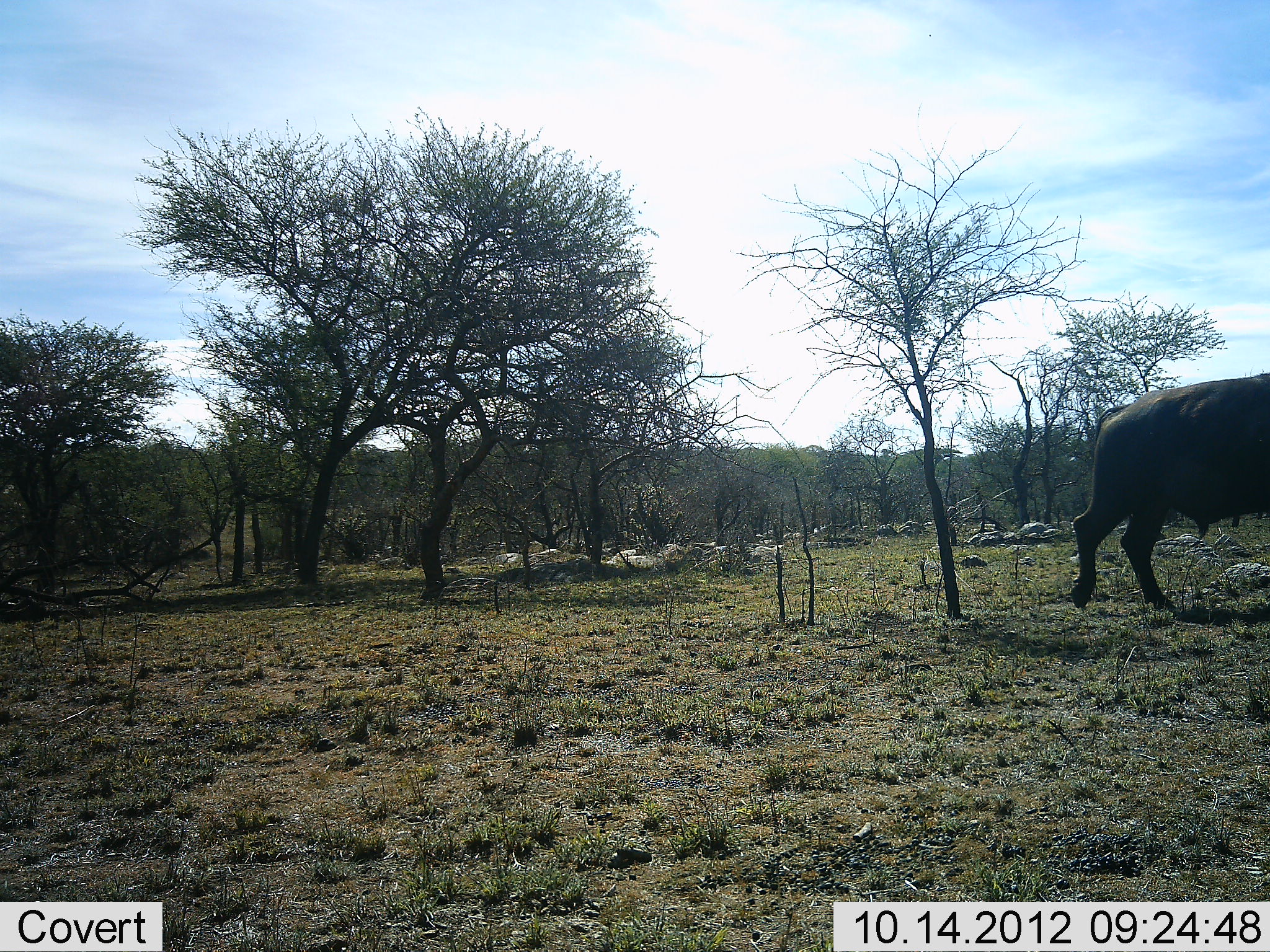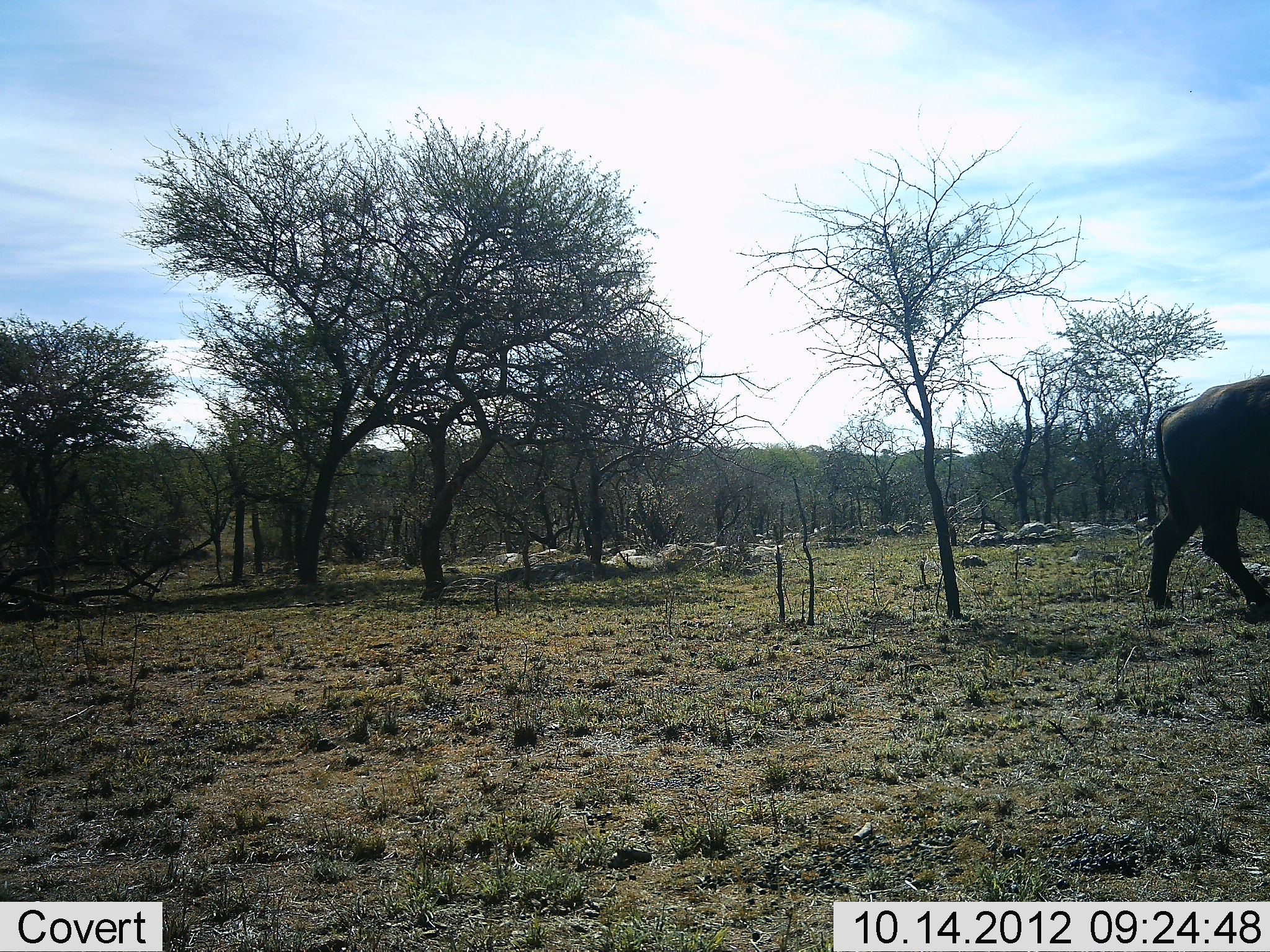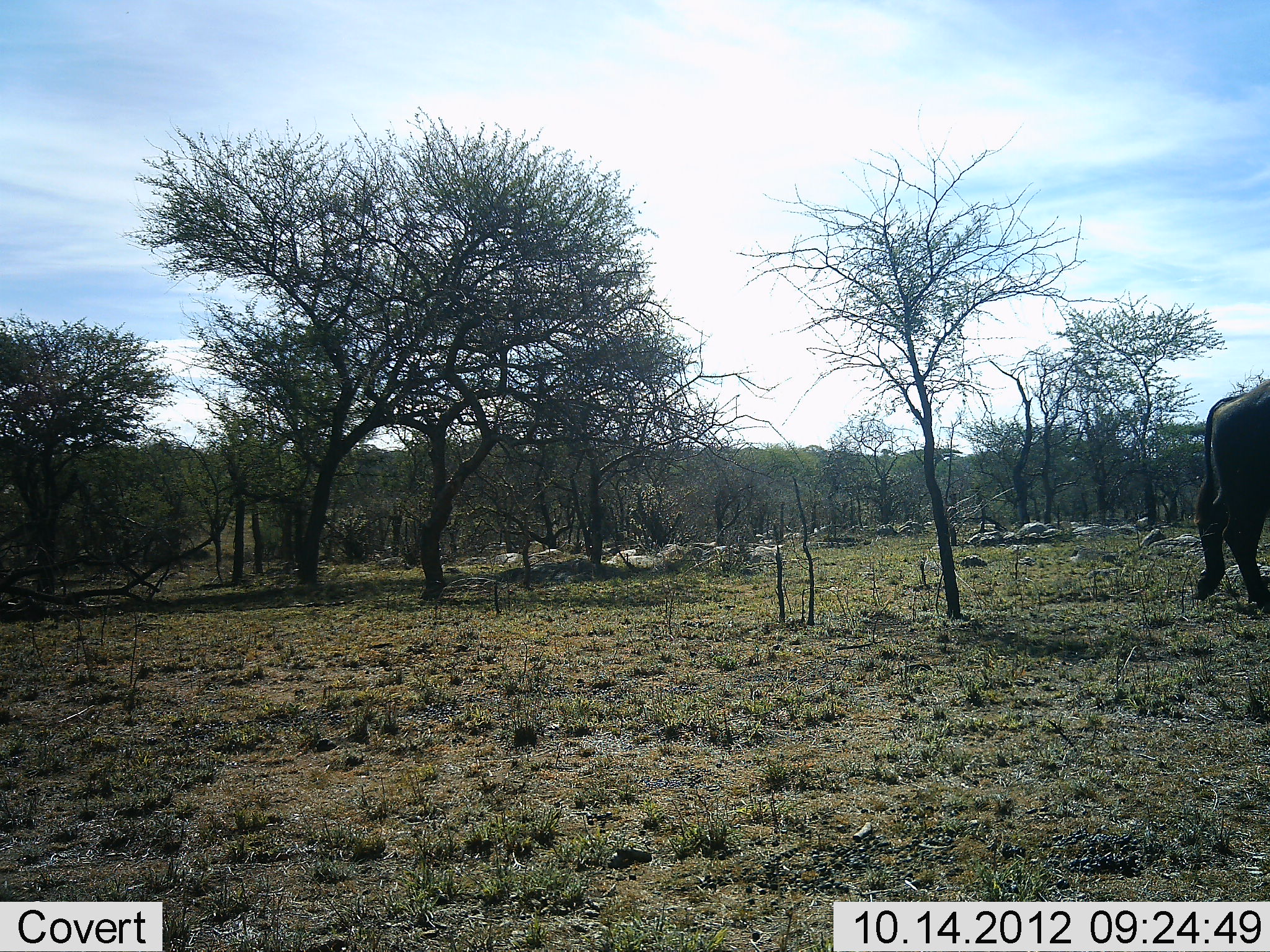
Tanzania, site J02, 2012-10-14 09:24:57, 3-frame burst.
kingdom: Animalia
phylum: Chordata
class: Mammalia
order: Artiodactyla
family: Bovidae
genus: Syncerus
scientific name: Syncerus caffer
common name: cape buffalo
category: buffalo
Buffalo (cape buffalo) (Syncerus caffer), count 1. Behavior (volunteer vote fractions): standing 30%, resting 0%, moving 70%, interacting 0%. Young present (vote fraction): 0%. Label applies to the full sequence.